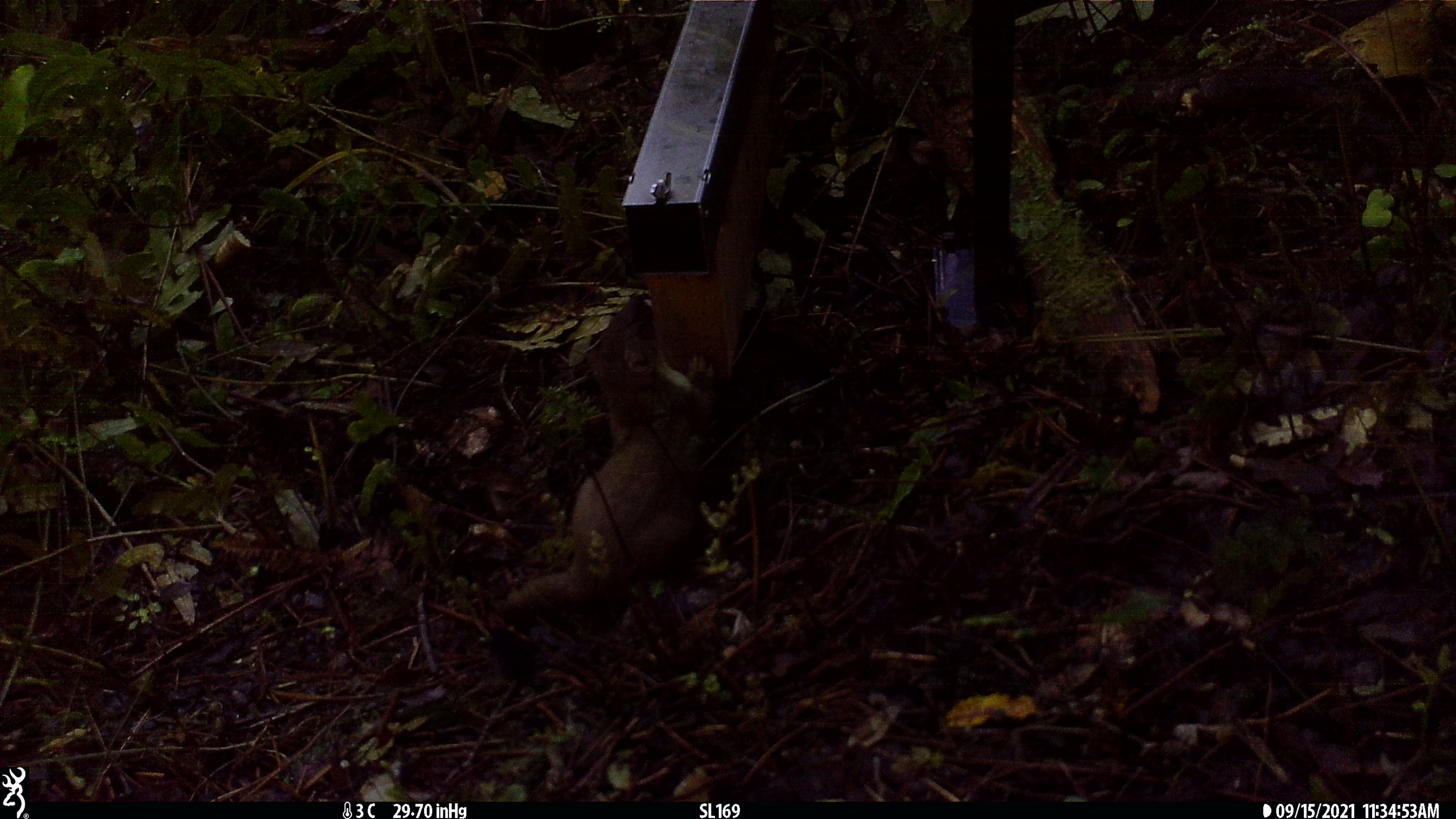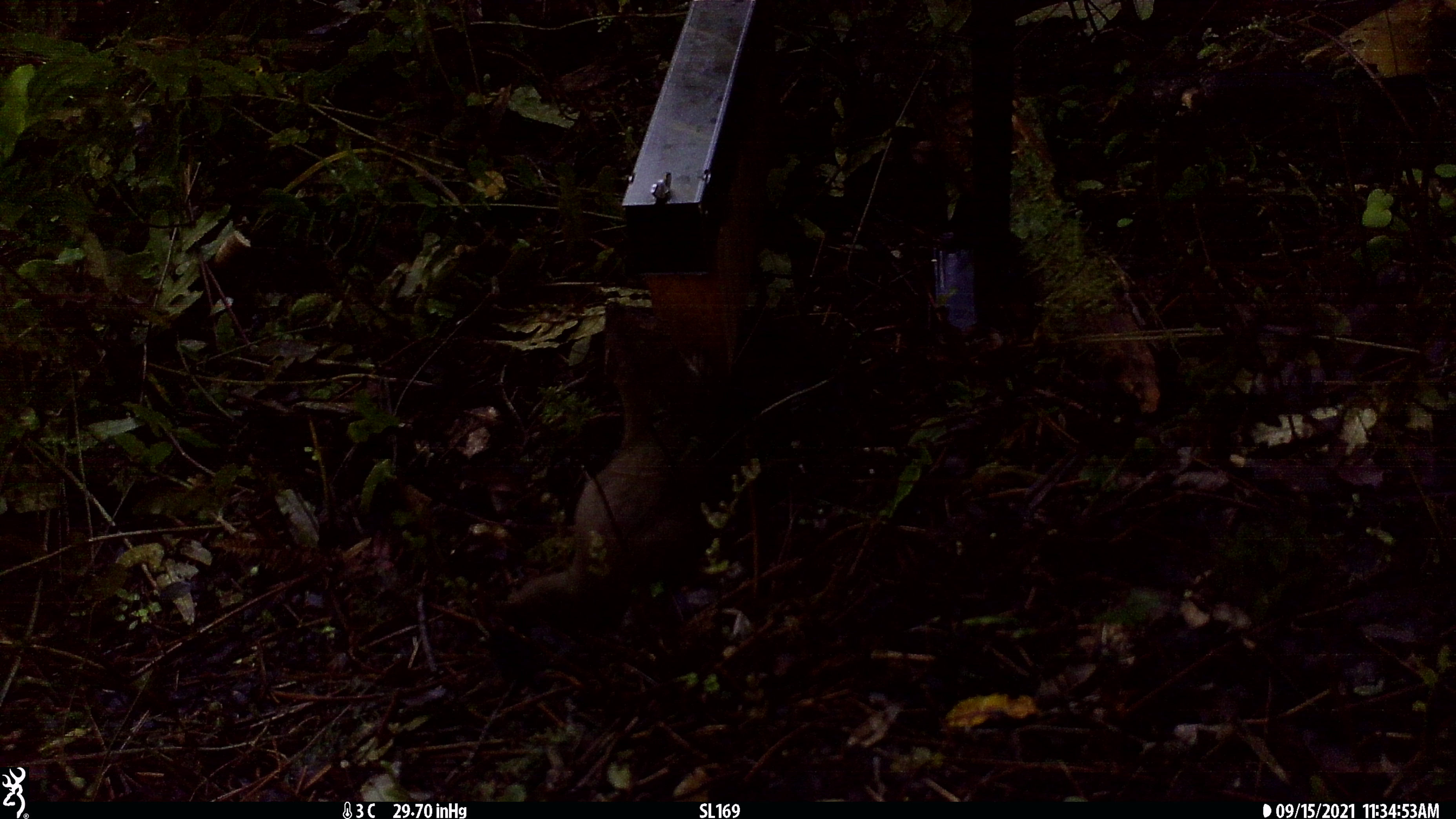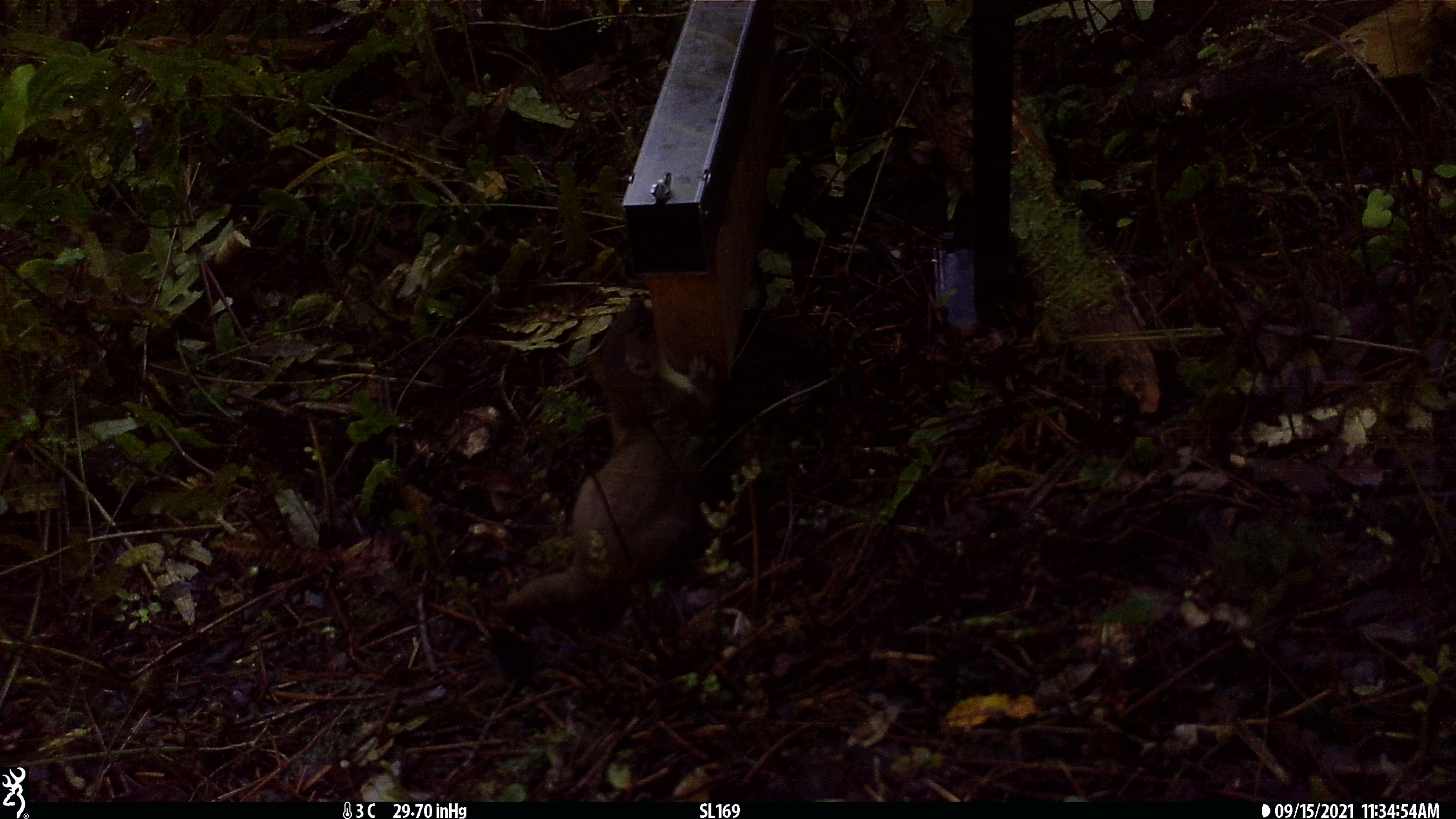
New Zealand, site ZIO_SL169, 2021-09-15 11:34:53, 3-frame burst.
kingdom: Animalia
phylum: Chordata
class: Mammalia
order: Carnivora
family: Mustelidae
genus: Mustela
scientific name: Mustela erminea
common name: stoat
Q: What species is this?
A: Stoat (Mustela erminea).